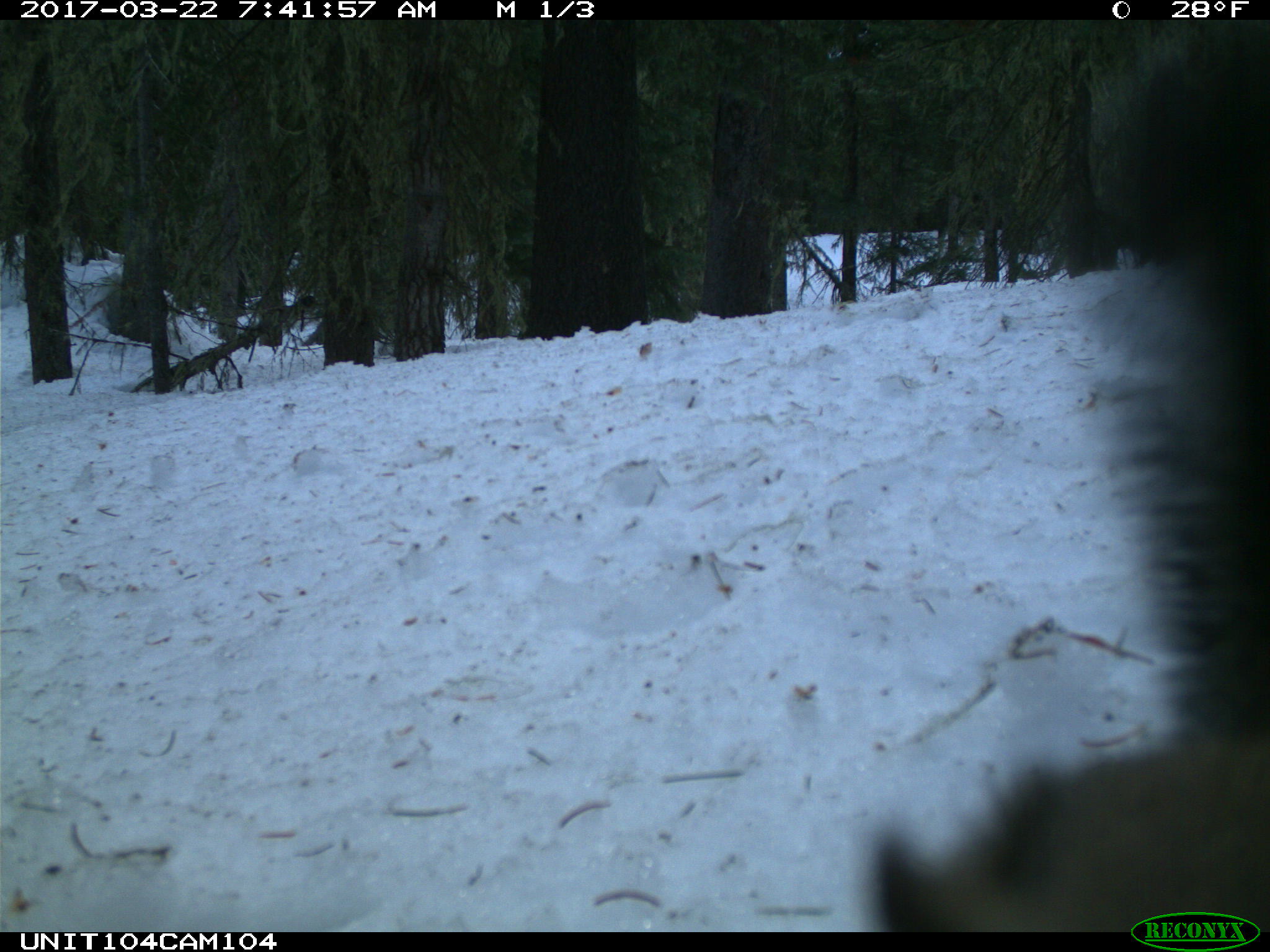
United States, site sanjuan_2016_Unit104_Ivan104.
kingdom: Animalia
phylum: Chordata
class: Mammalia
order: Rodentia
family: Sciuridae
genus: Tamiasciurus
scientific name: Tamiasciurus hudsonicus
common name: american red squirrel